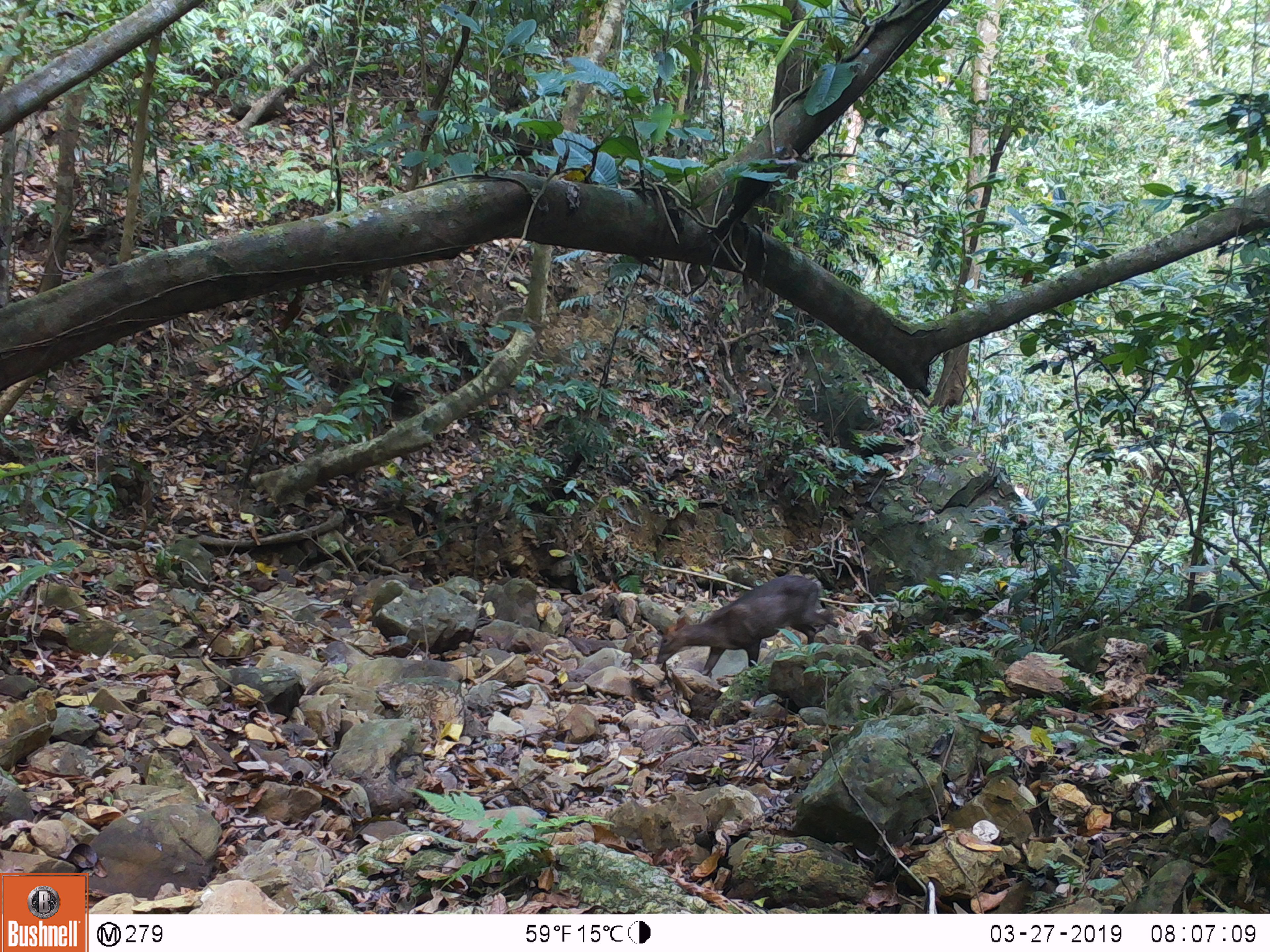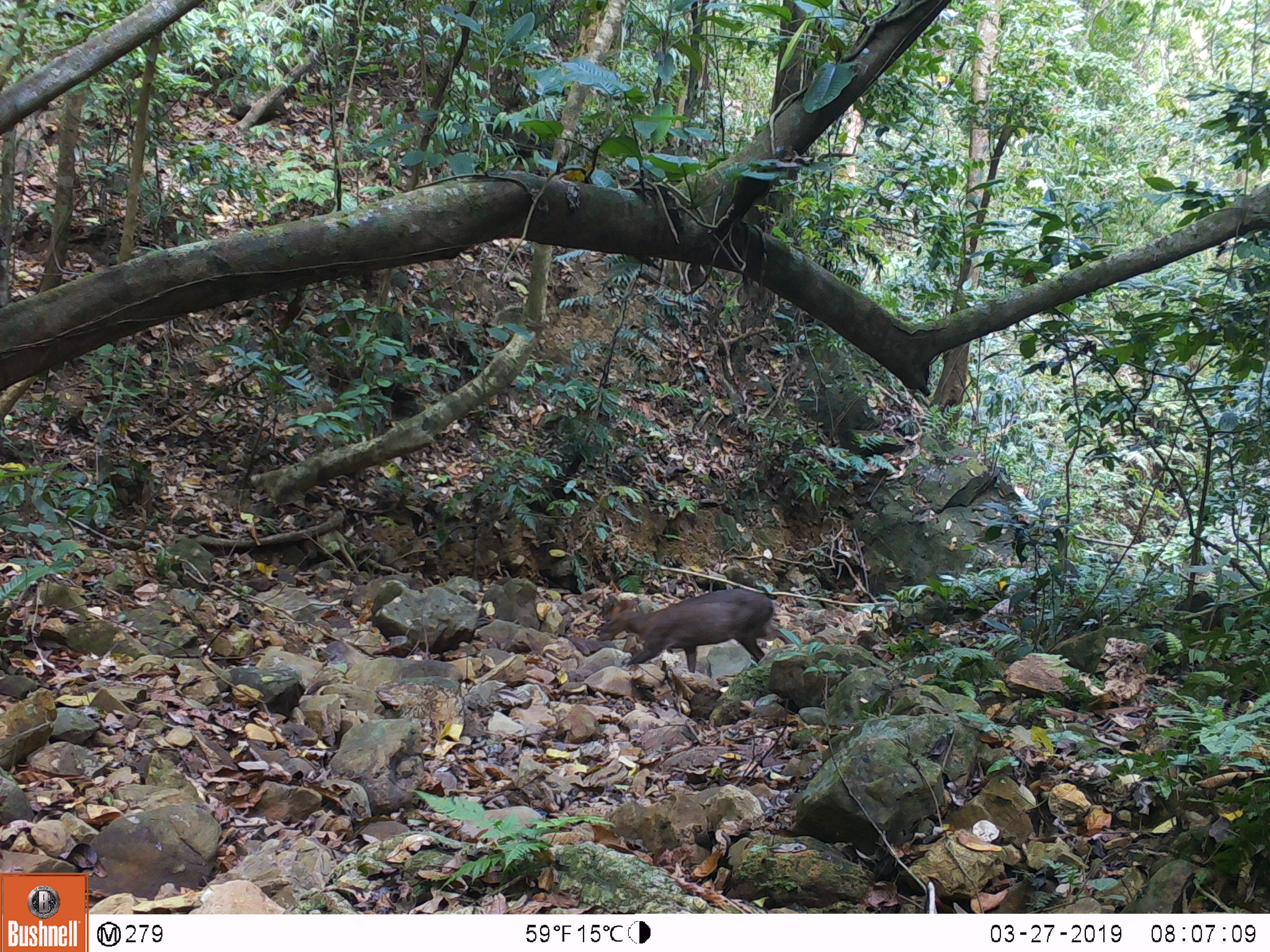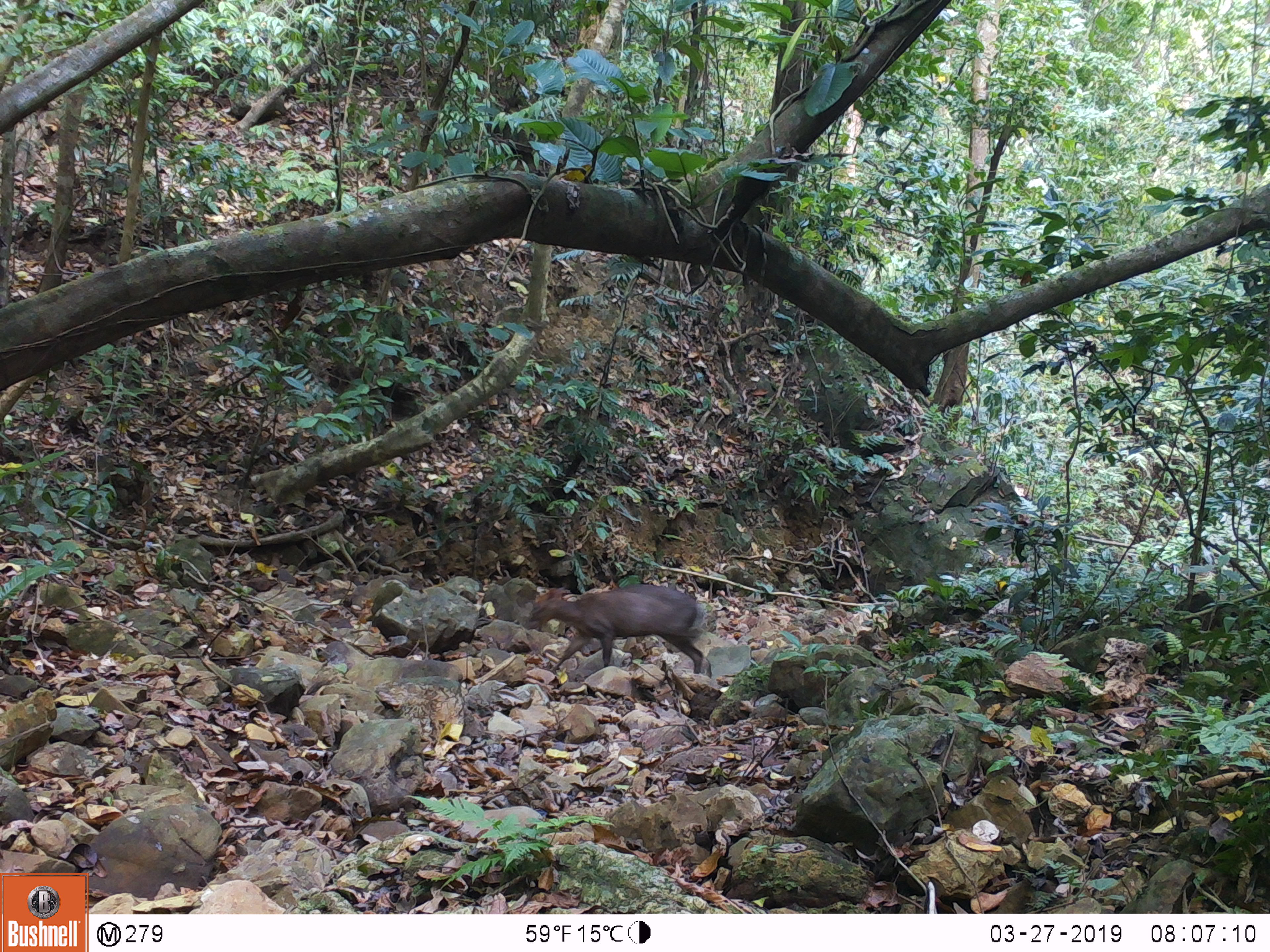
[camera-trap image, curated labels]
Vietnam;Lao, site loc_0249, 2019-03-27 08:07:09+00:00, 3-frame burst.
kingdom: Animalia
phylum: Chordata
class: Mammalia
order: Artiodactyla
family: Cervidae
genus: Muntiacus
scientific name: Muntiacus rooseveltorum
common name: roosevelt's muntjac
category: roosevelts muntjac group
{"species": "roosevelts muntjac group (roosevelt's muntjac) (Muntiacus rooseveltorum)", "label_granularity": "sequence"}